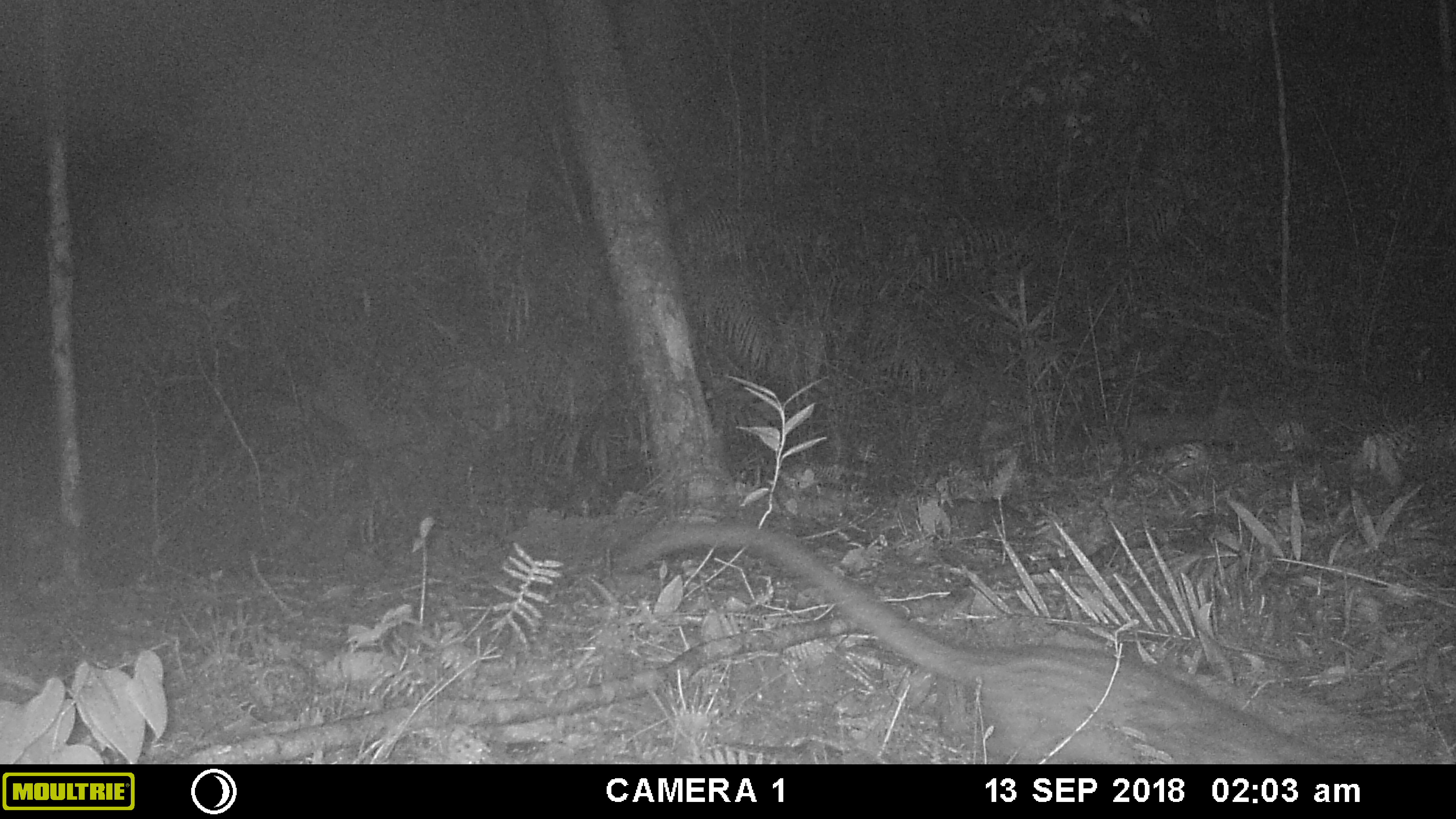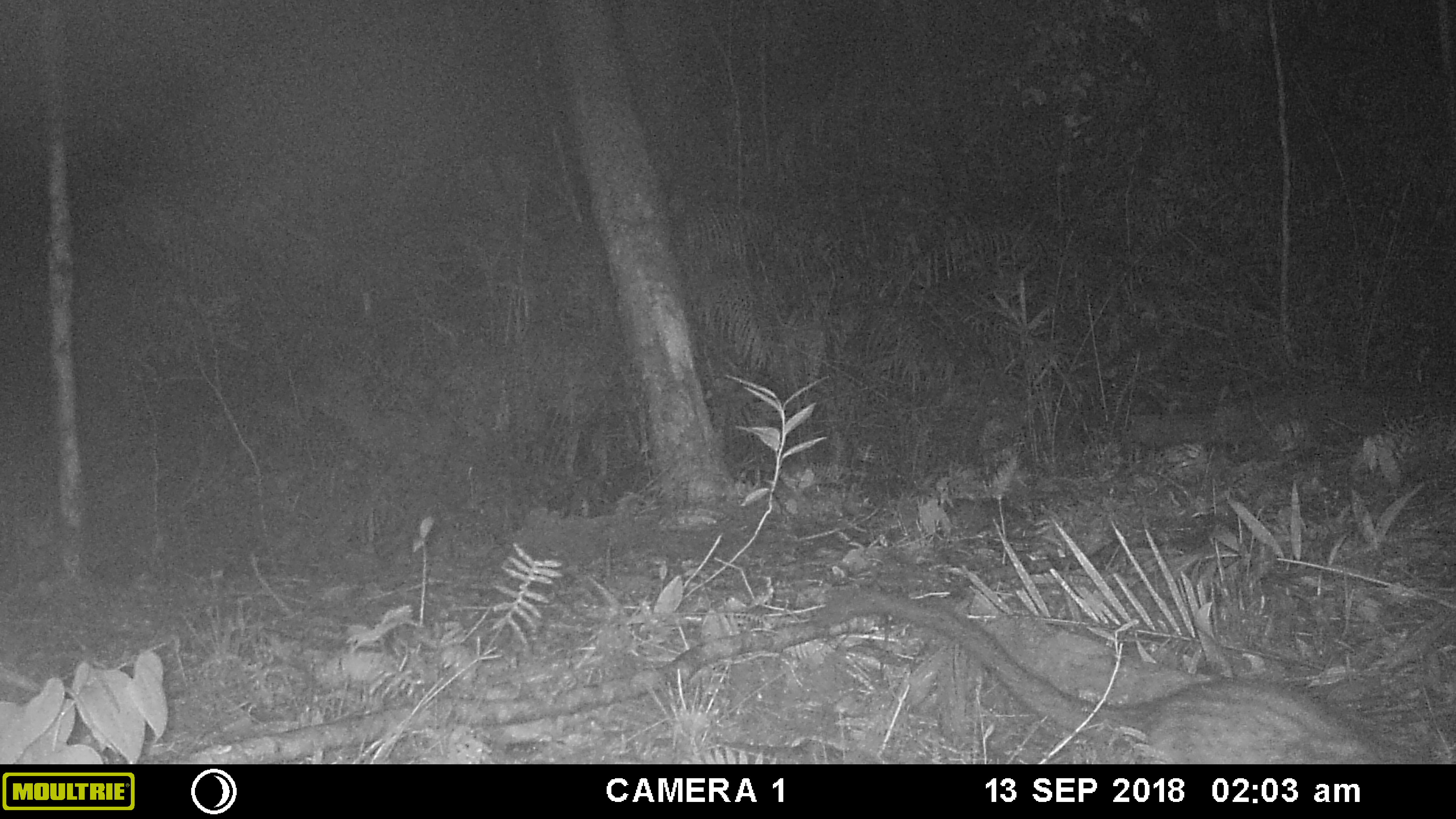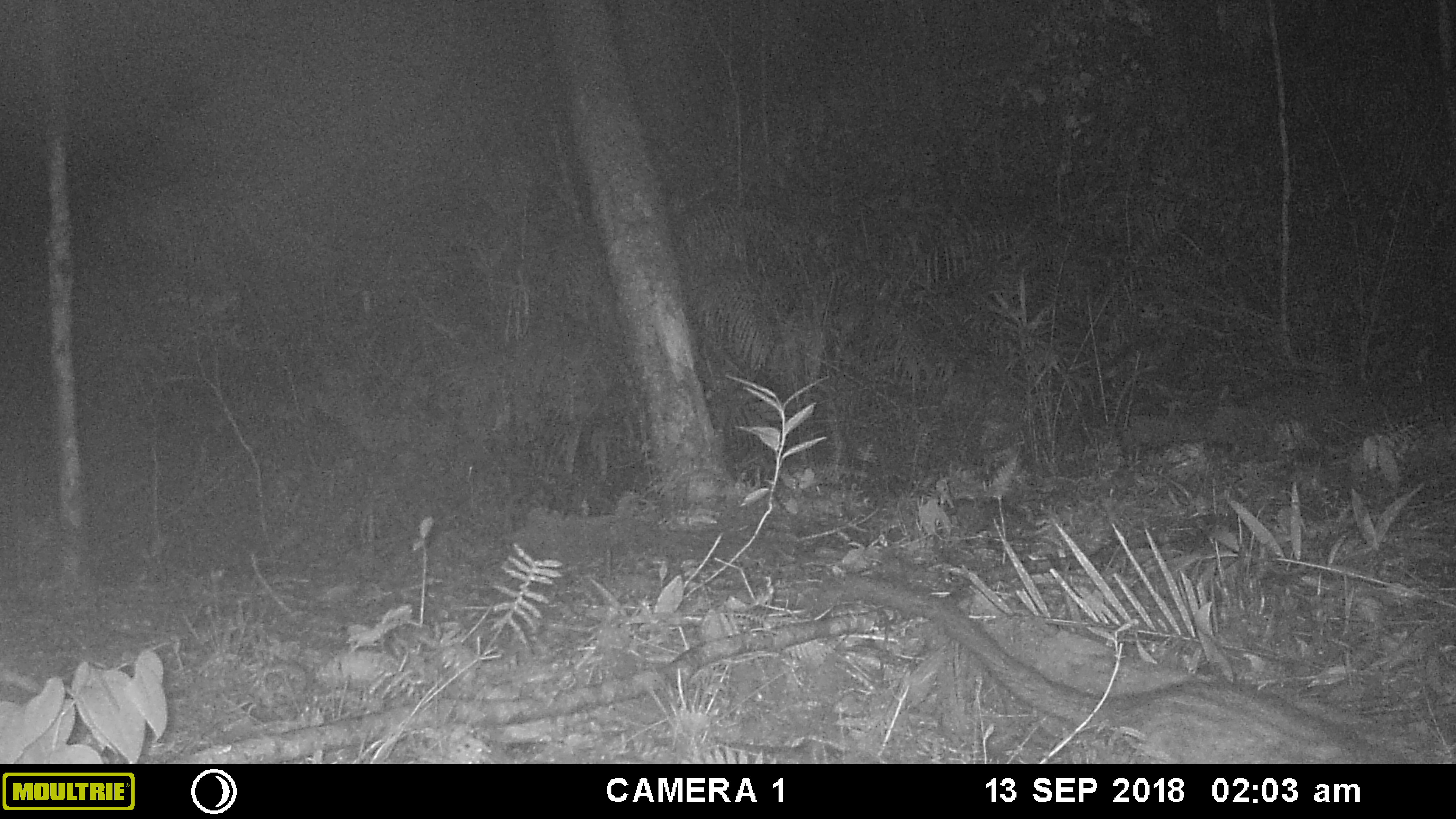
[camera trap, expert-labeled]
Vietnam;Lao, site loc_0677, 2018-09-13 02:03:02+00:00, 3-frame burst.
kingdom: Animalia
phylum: Chordata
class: Mammalia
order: Carnivora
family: Viverridae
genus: Paradoxurus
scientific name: Paradoxurus hermaphroditus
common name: common palm civet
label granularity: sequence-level